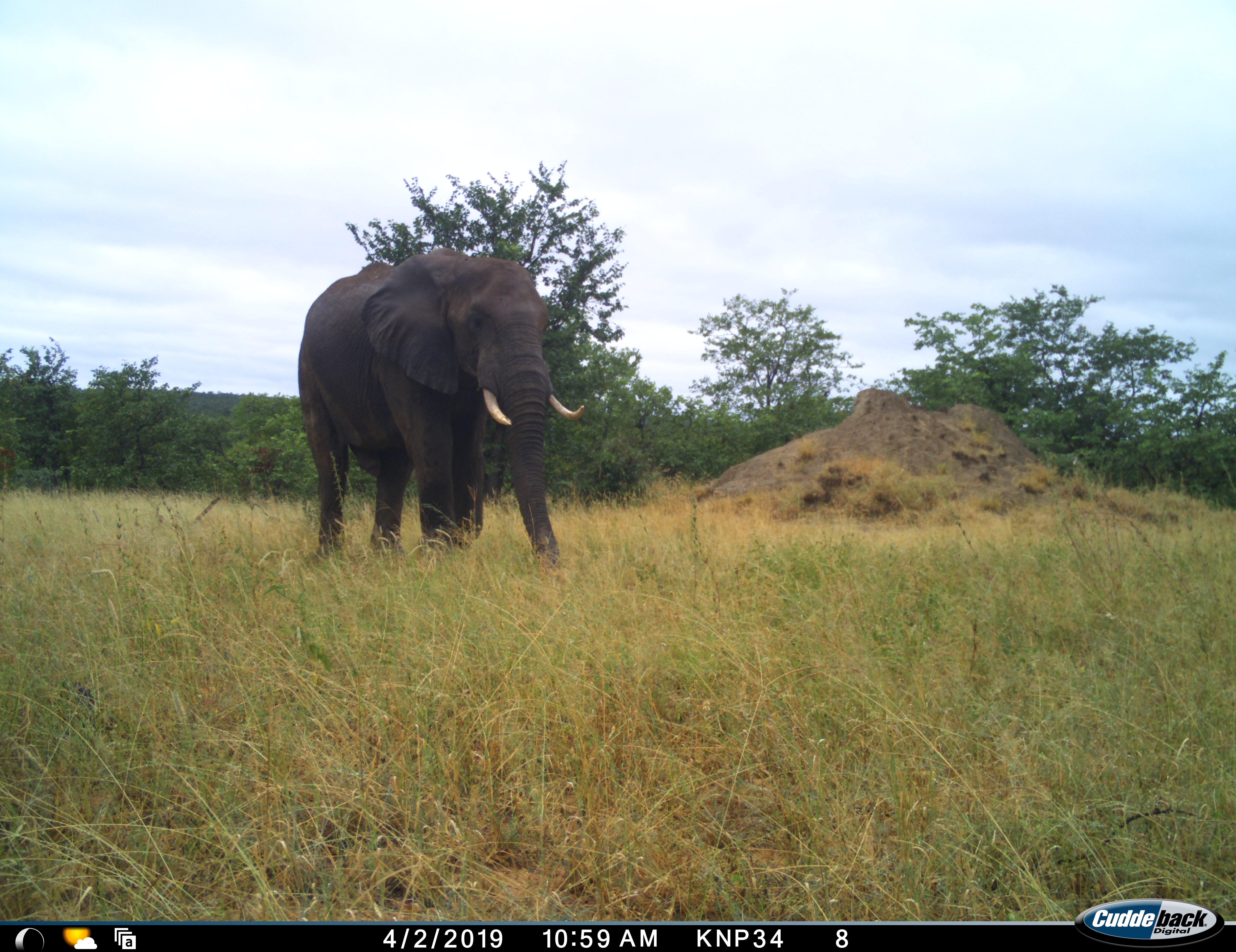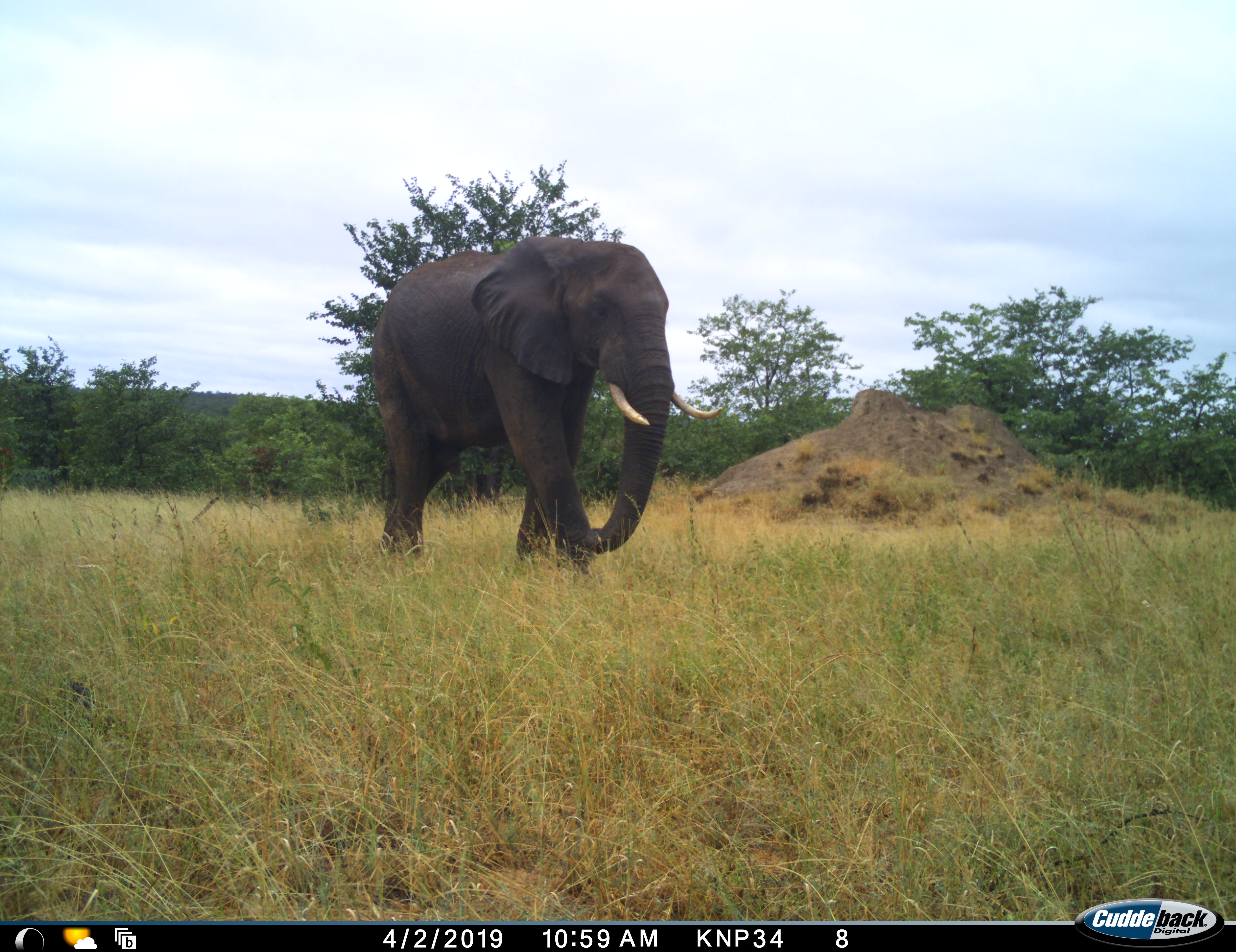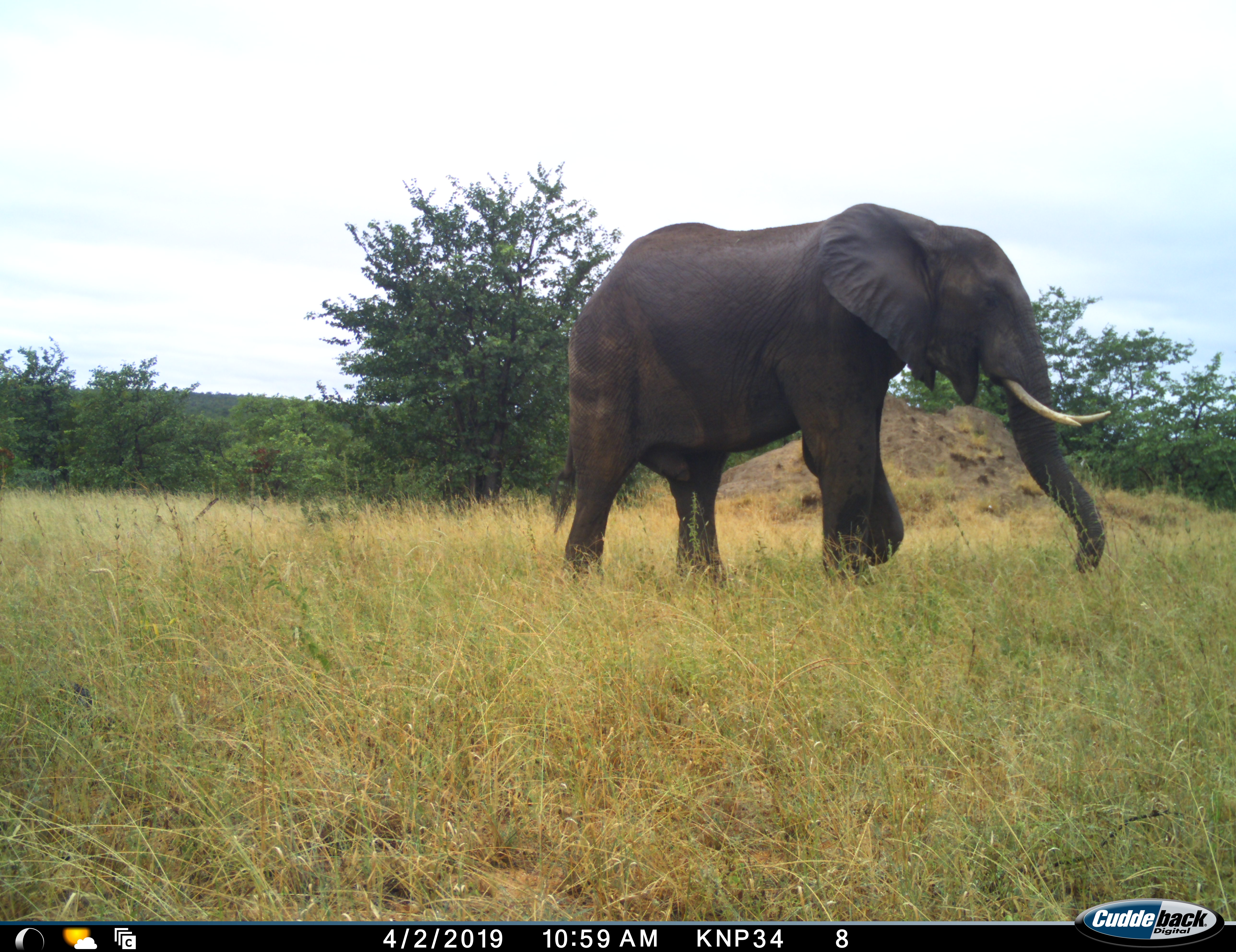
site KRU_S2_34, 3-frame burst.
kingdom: Animalia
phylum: Chordata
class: Mammalia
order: Proboscidea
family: Elephantidae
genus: Loxodonta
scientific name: Loxodonta africana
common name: african bush elephant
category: elephant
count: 1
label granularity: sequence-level